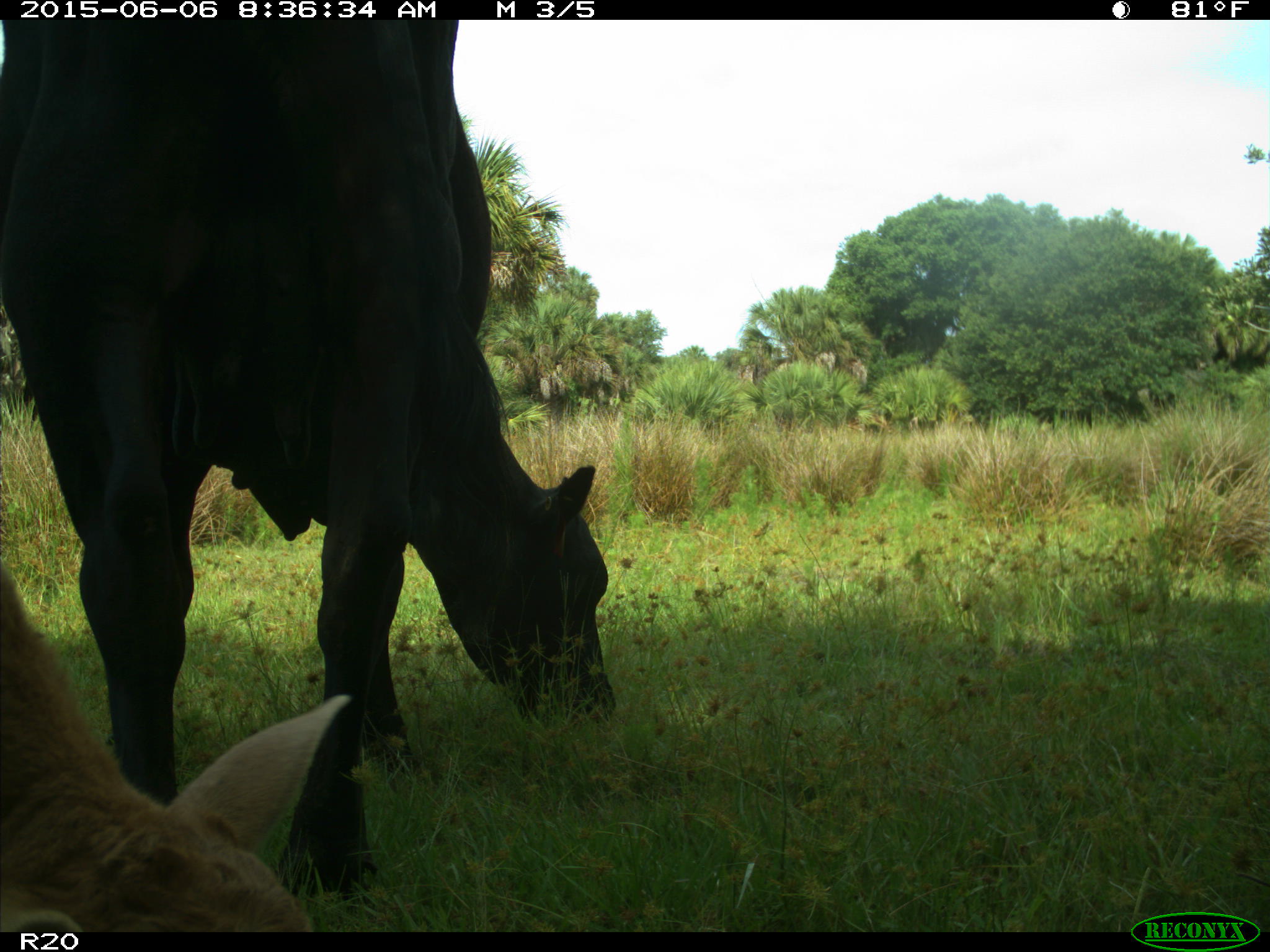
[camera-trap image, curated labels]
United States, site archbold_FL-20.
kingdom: Animalia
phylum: Chordata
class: Mammalia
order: Artiodactyla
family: Bovidae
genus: Bos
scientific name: Bos taurus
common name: domestic cow